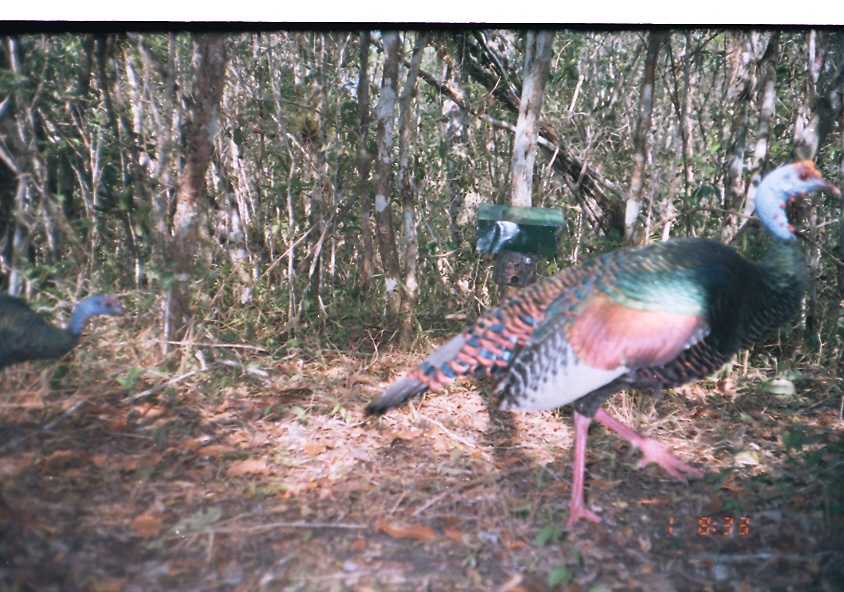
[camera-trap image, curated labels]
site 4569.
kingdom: Animalia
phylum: Chordata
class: Aves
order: Galliformes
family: Phasianidae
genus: Meleagris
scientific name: Meleagris ocellata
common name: ocellated turkey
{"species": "Meleagris ocellata (ocellated turkey)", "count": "1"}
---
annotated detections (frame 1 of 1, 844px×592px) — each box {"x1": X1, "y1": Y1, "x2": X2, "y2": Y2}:
meleagris ocellata: {"x1": 363, "y1": 159, "x2": 839, "y2": 530}; {"x1": 1, "y1": 293, "x2": 130, "y2": 365}